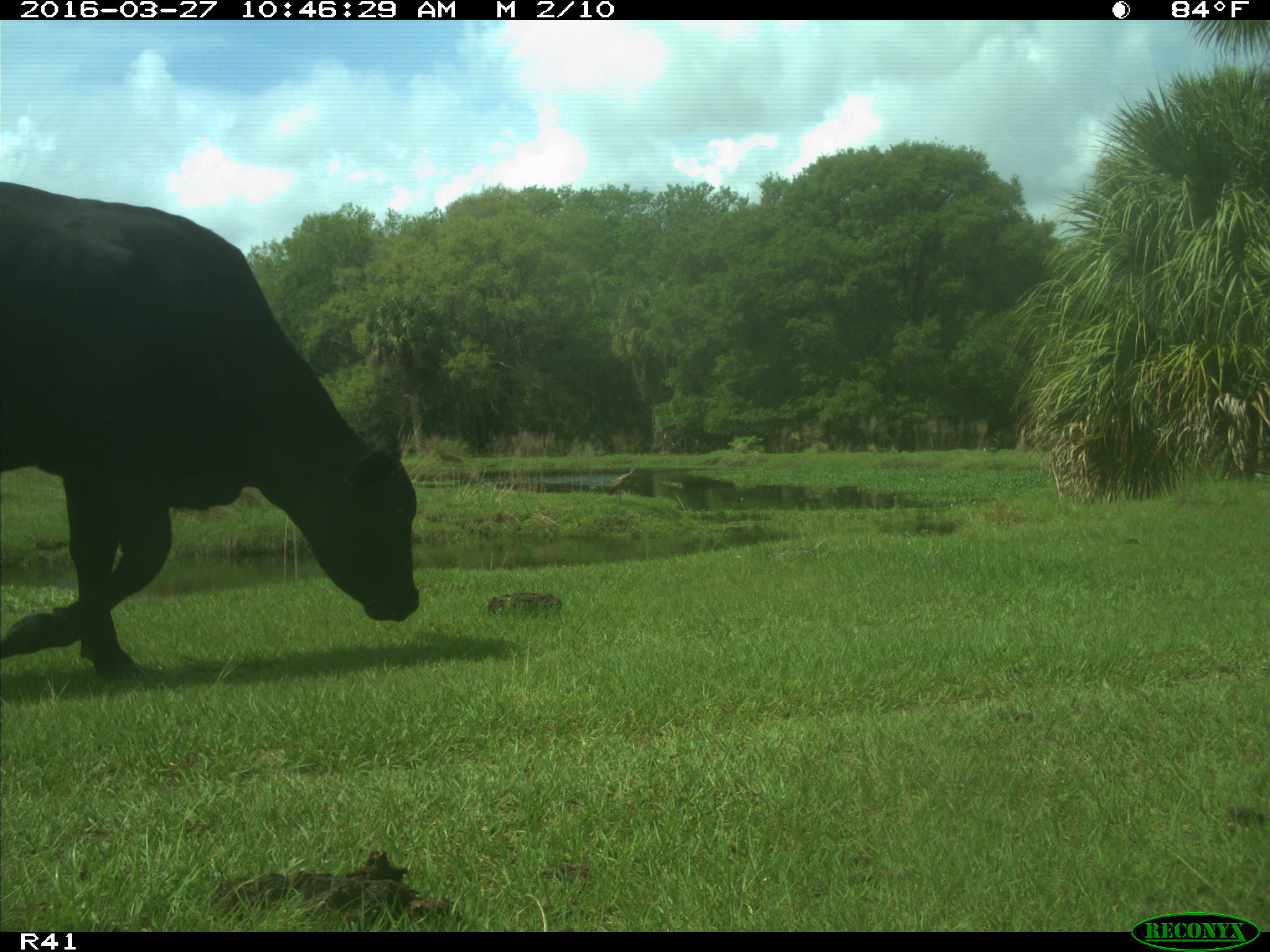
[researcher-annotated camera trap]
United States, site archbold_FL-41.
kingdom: Animalia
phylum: Chordata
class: Mammalia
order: Artiodactyla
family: Bovidae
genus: Bos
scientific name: Bos taurus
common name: domestic cow